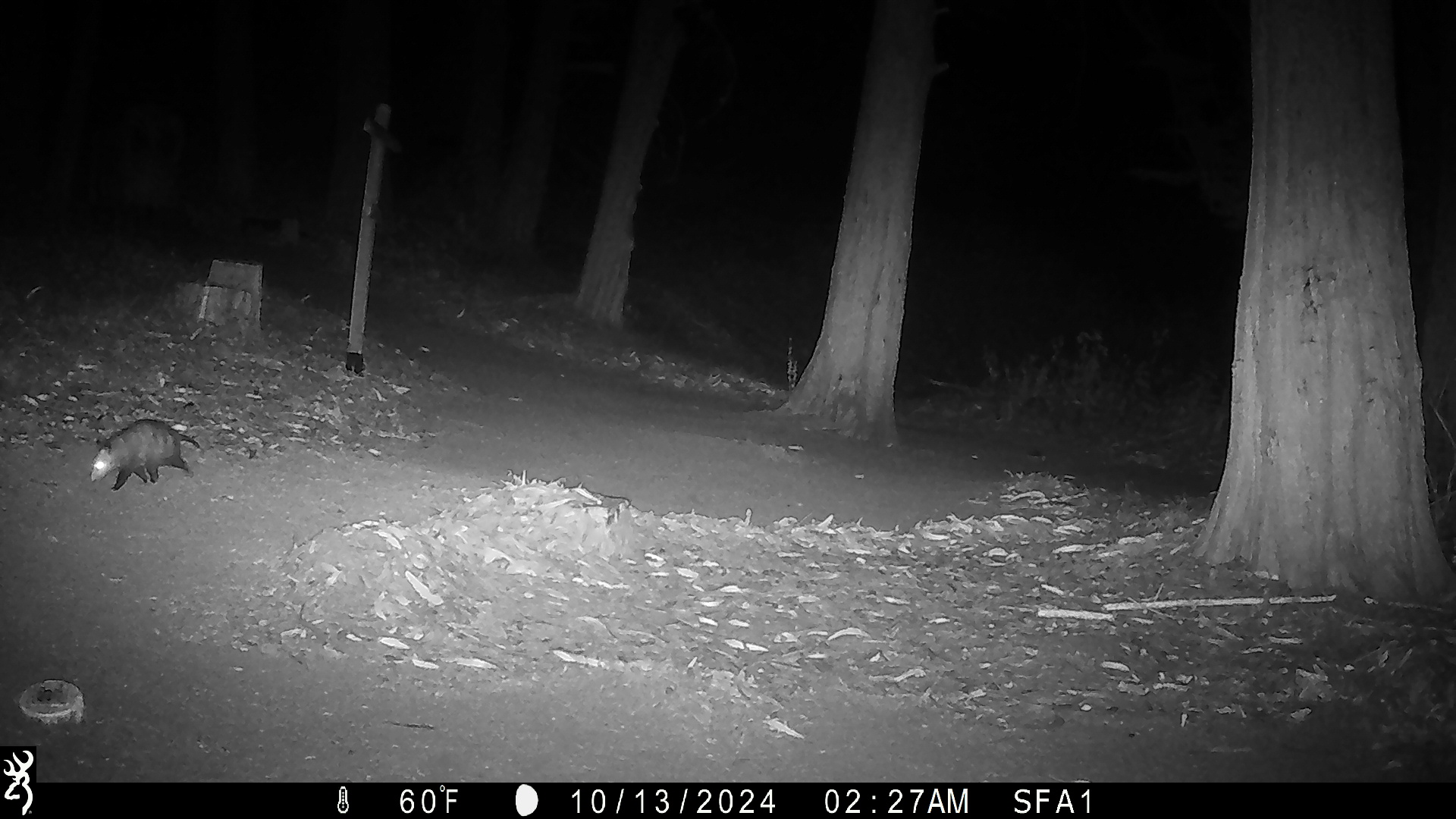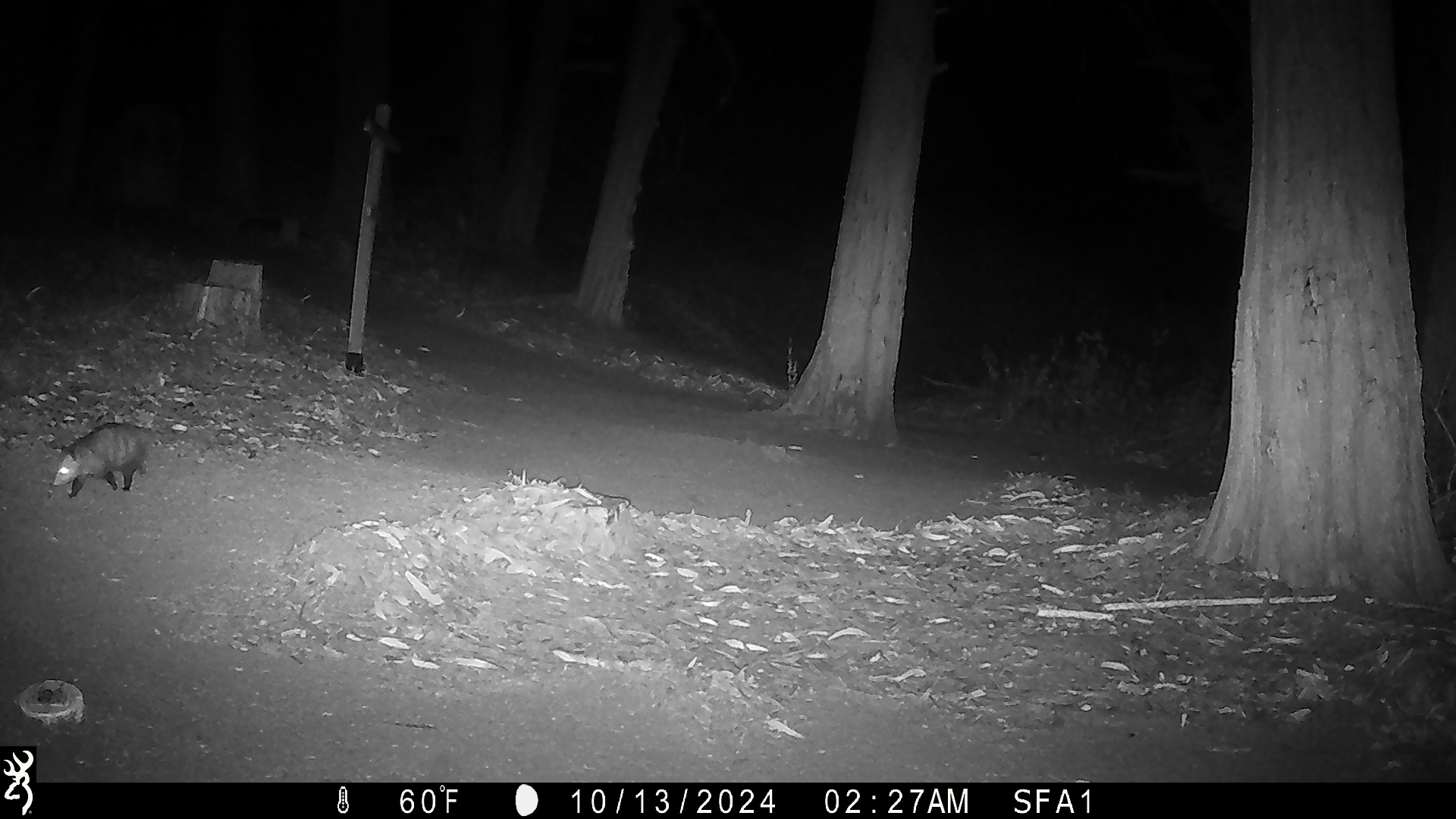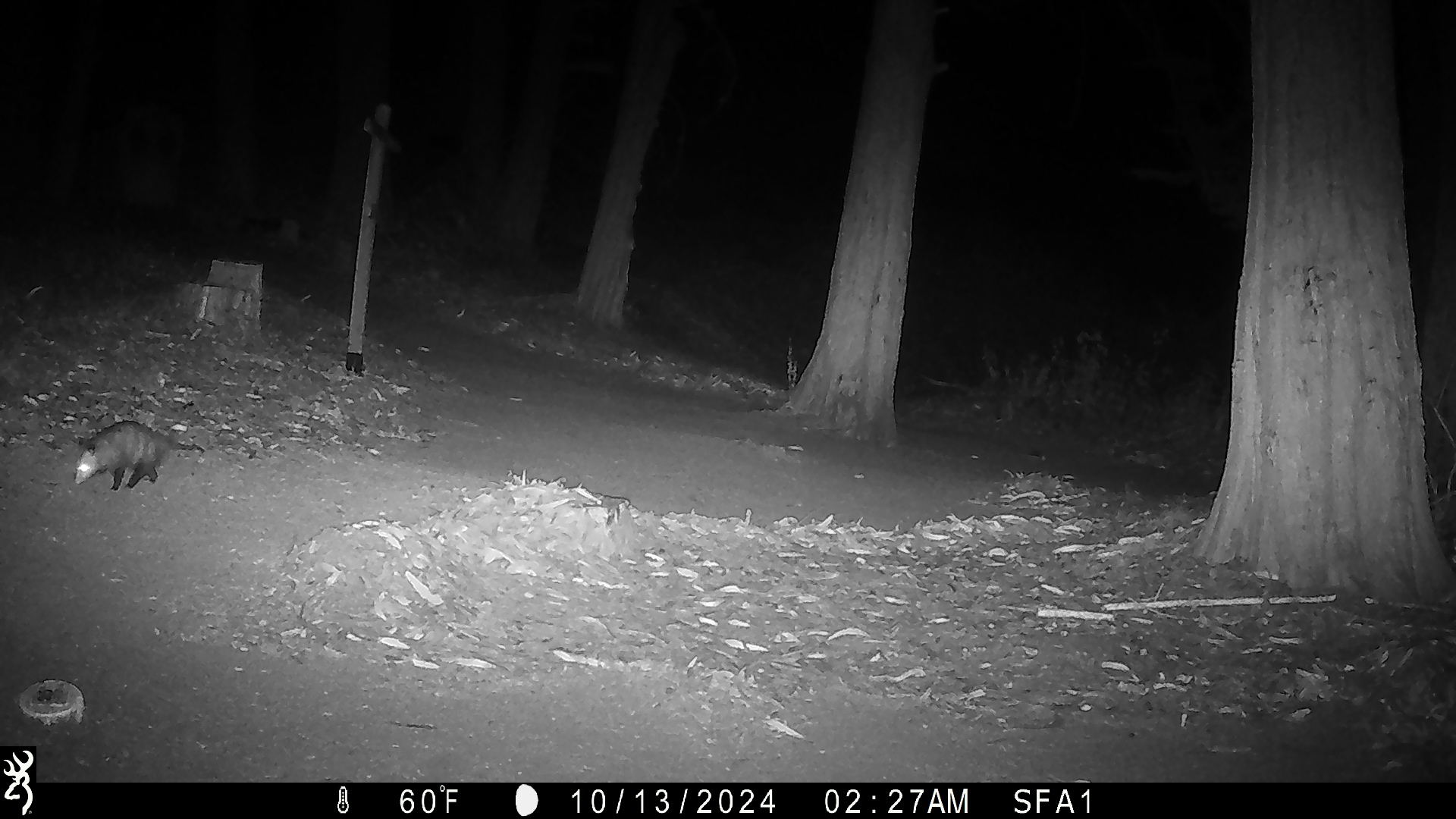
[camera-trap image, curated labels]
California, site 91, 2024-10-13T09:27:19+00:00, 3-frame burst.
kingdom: Animalia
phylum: Chordata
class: Mammalia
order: Didelphimorphia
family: Didelphidae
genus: Didelphis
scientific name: Didelphis virginiana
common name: virginia opossum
Virginia opossum (Didelphis virginiana).